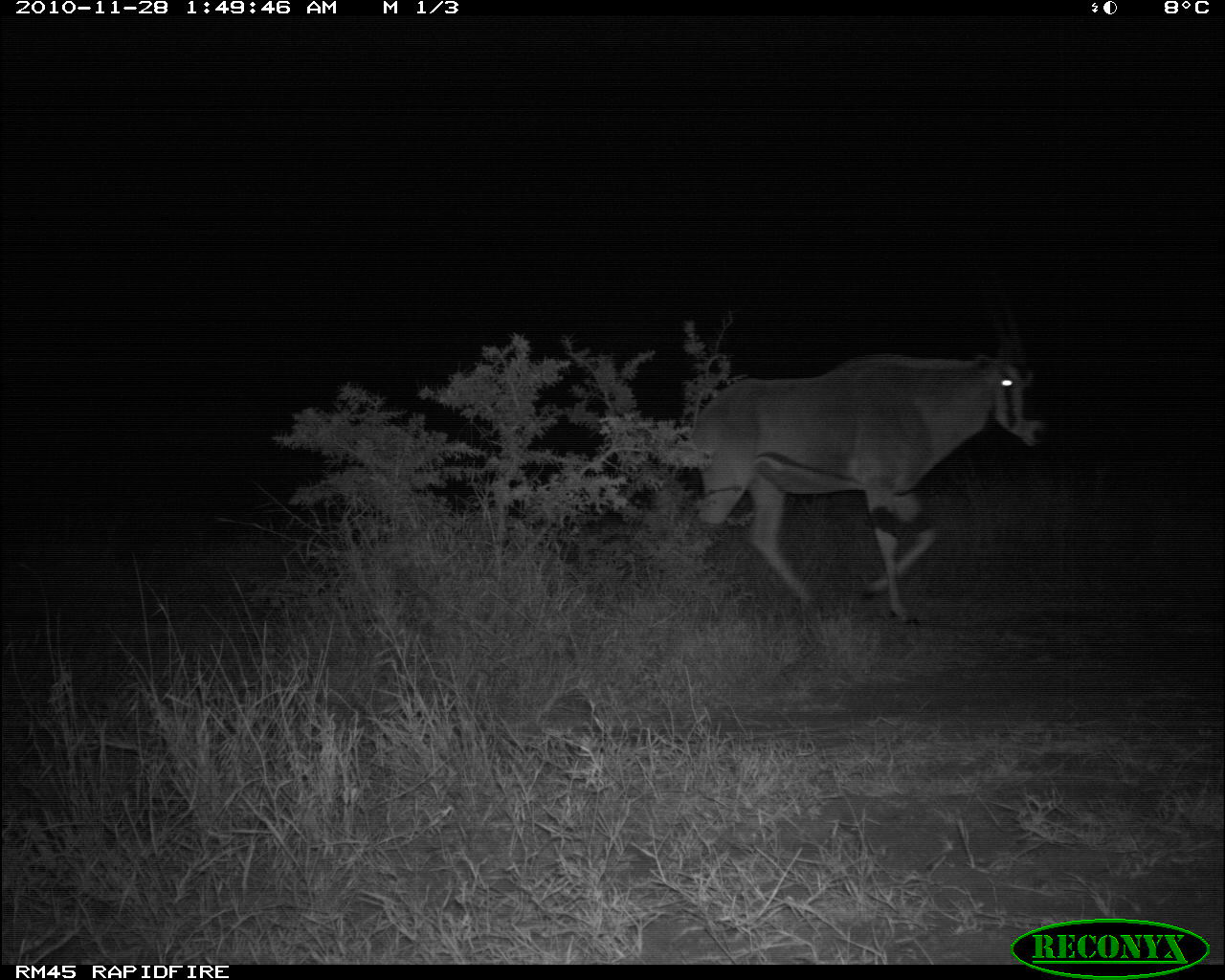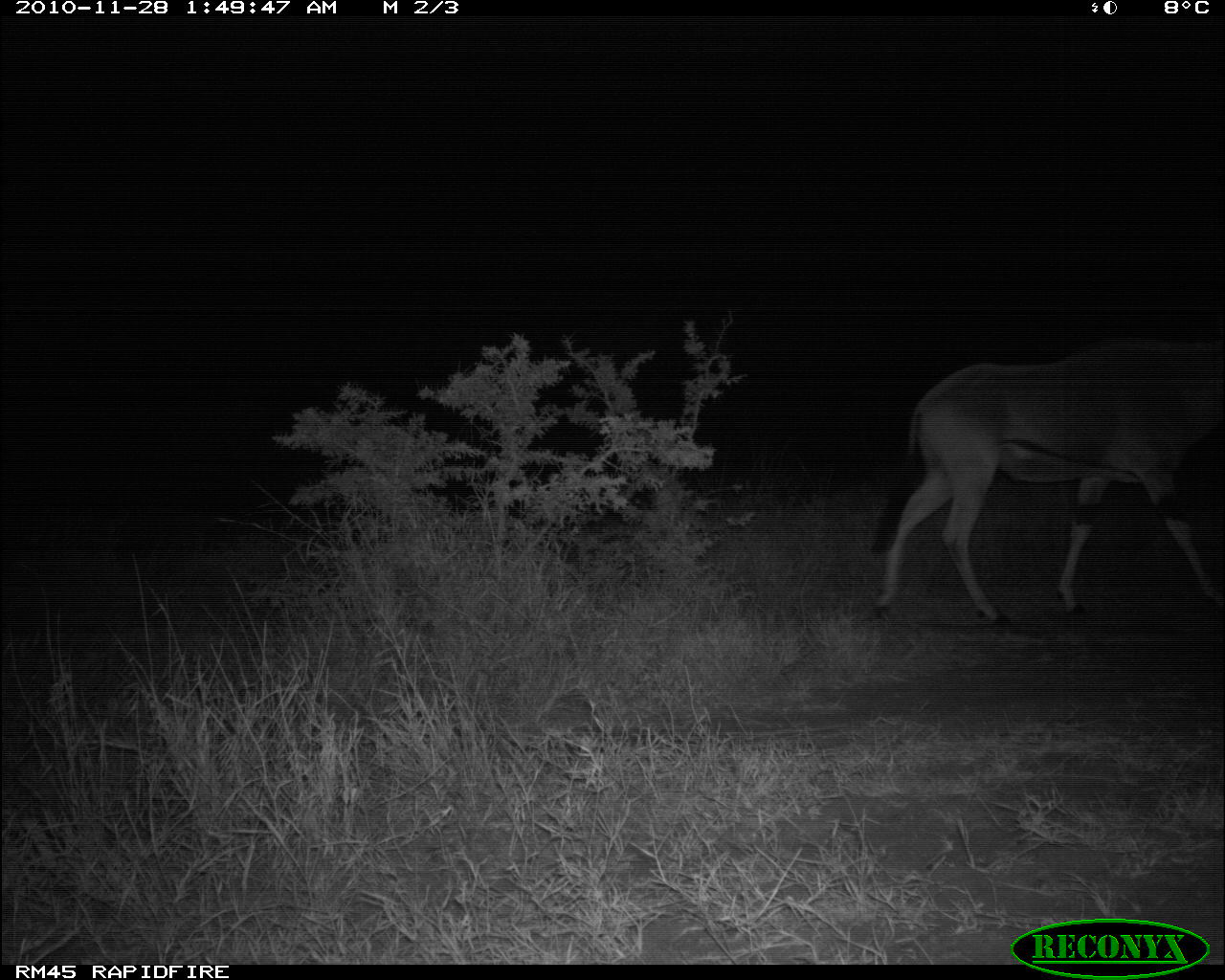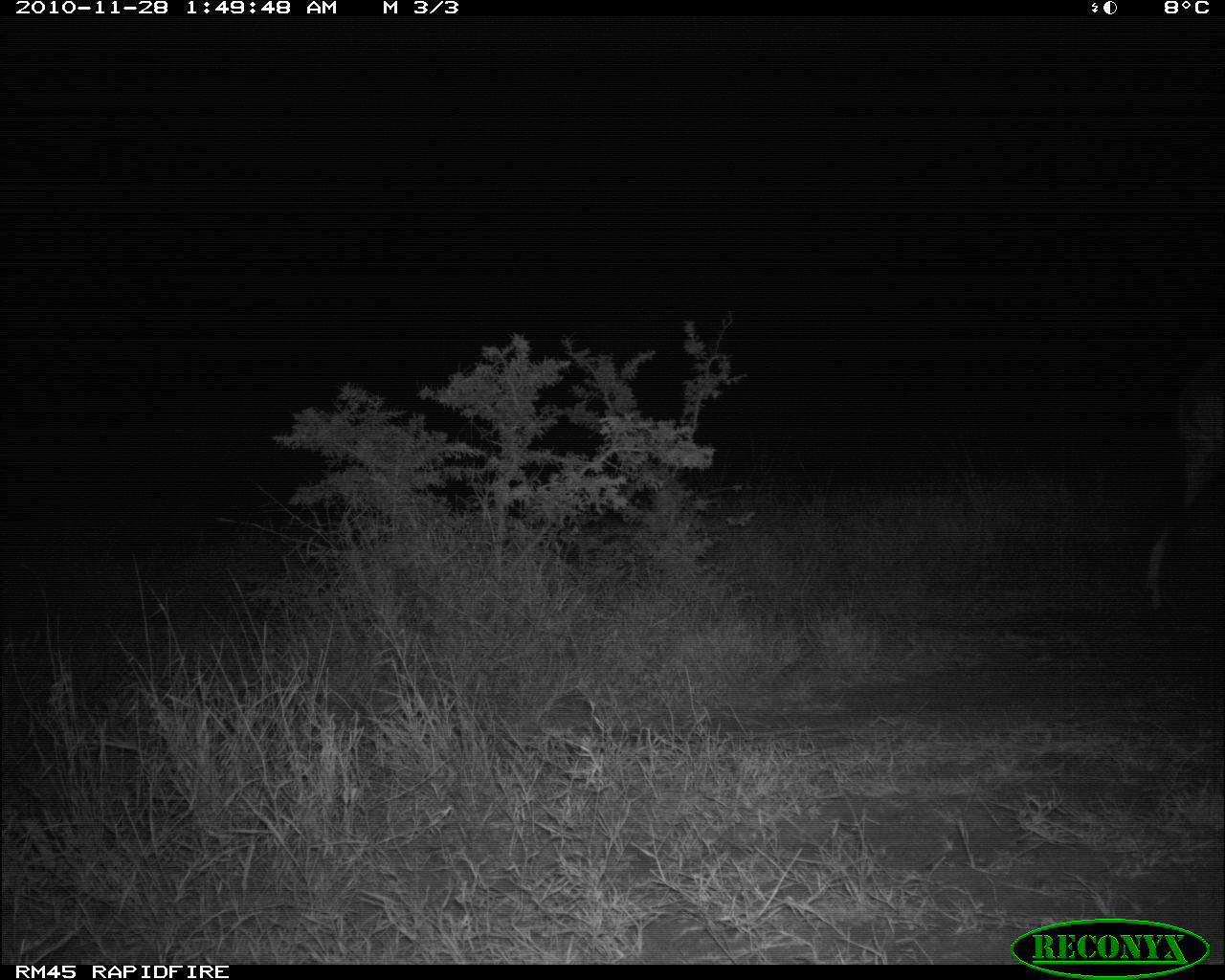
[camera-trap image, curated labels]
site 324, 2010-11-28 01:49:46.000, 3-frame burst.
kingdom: Animalia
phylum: Chordata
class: Mammalia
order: Artiodactyla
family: Bovidae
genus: Oryx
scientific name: Oryx beisa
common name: east african oryx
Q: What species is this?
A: Oryx beisa (east african oryx).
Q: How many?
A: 1.